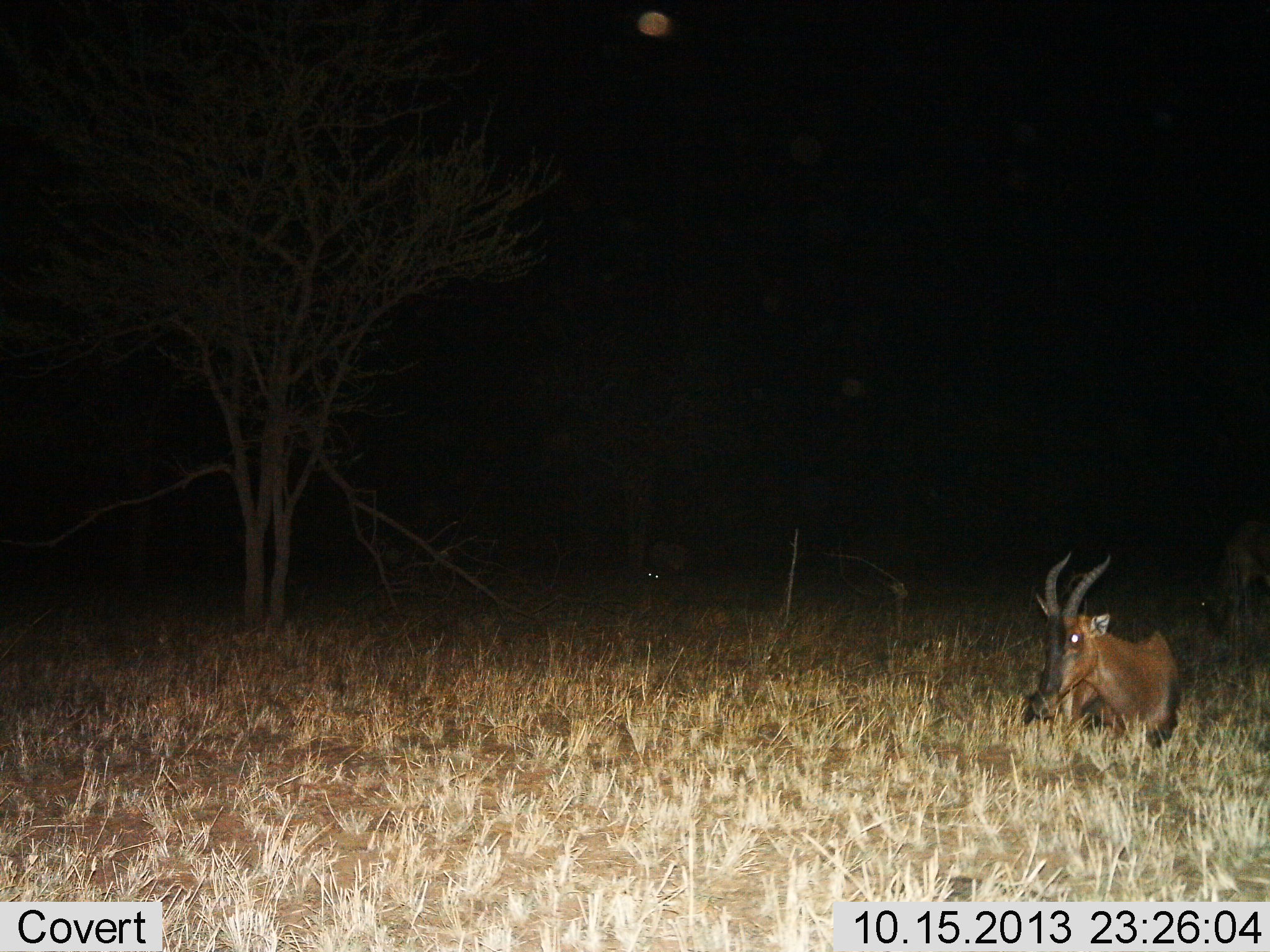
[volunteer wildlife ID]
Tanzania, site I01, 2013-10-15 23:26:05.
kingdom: Animalia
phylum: Chordata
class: Mammalia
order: Artiodactyla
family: Bovidae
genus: Damaliscus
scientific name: Damaliscus lunatus jimela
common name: topi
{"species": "topi (Damaliscus lunatus jimela)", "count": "1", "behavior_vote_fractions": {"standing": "13%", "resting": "94%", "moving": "3%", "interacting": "0%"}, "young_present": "0%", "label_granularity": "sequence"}